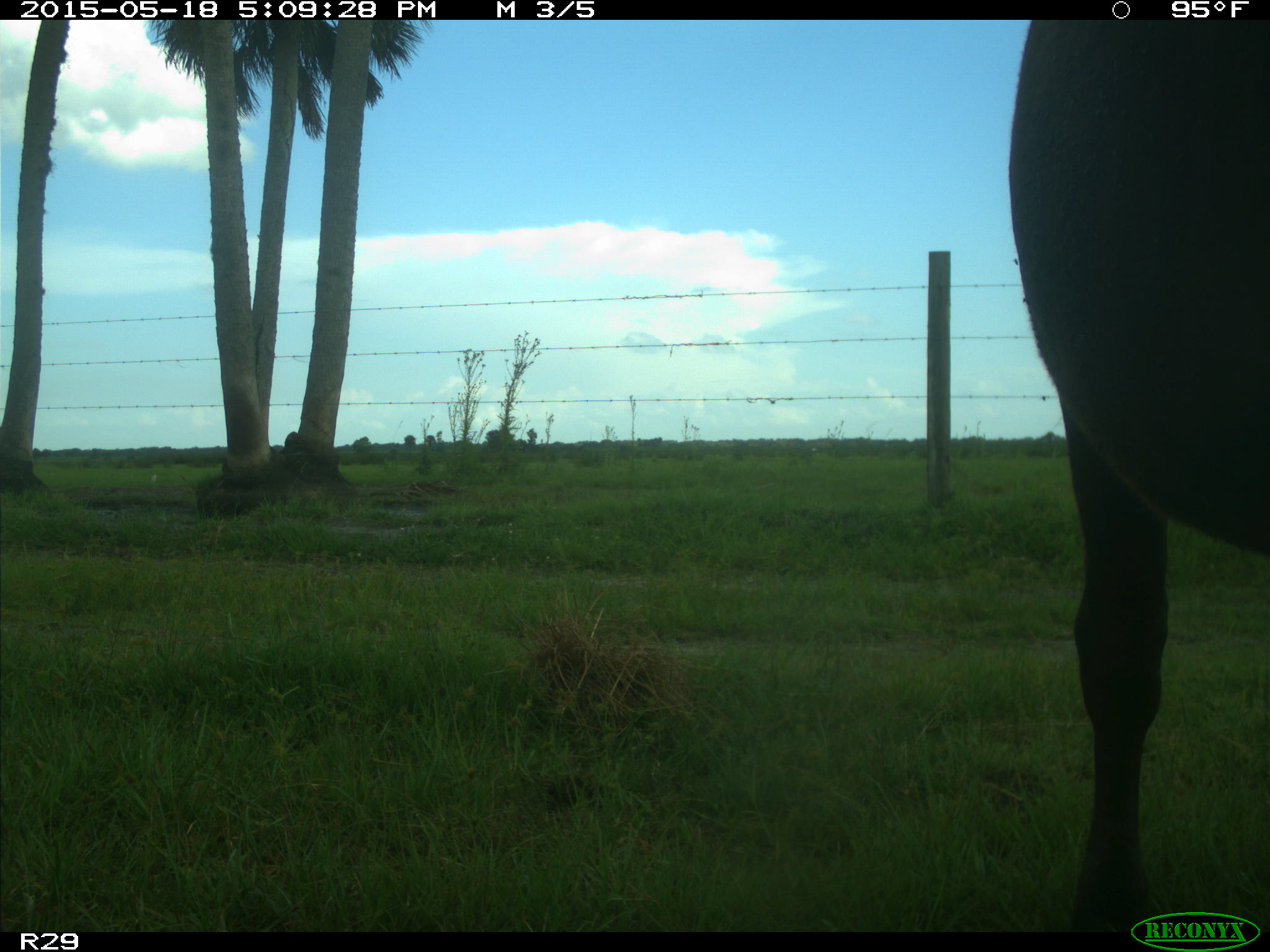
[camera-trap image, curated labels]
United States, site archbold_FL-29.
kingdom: Animalia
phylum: Chordata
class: Mammalia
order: Artiodactyla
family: Bovidae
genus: Bos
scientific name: Bos taurus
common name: domestic cow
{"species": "Bos taurus (domestic cow)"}